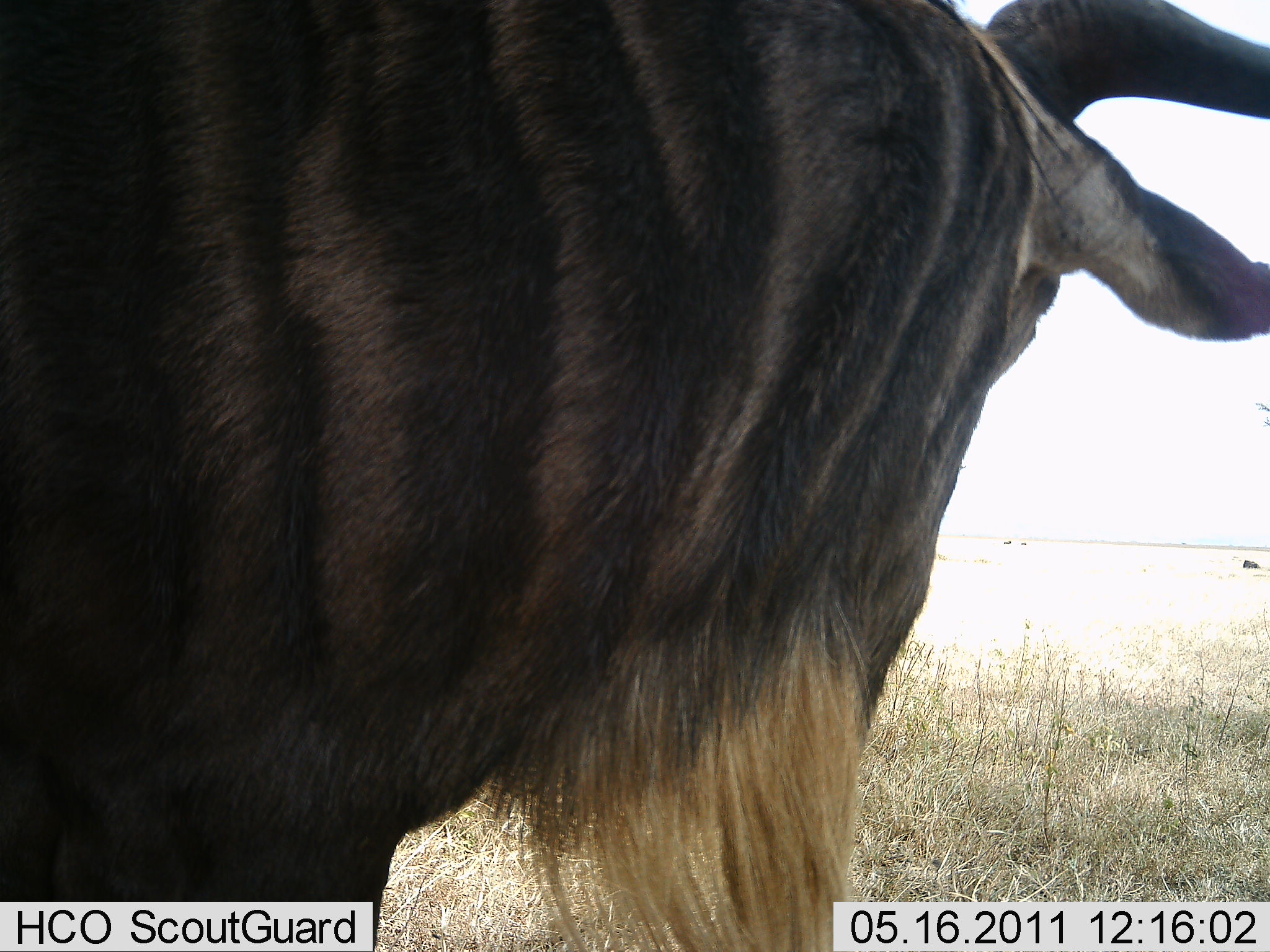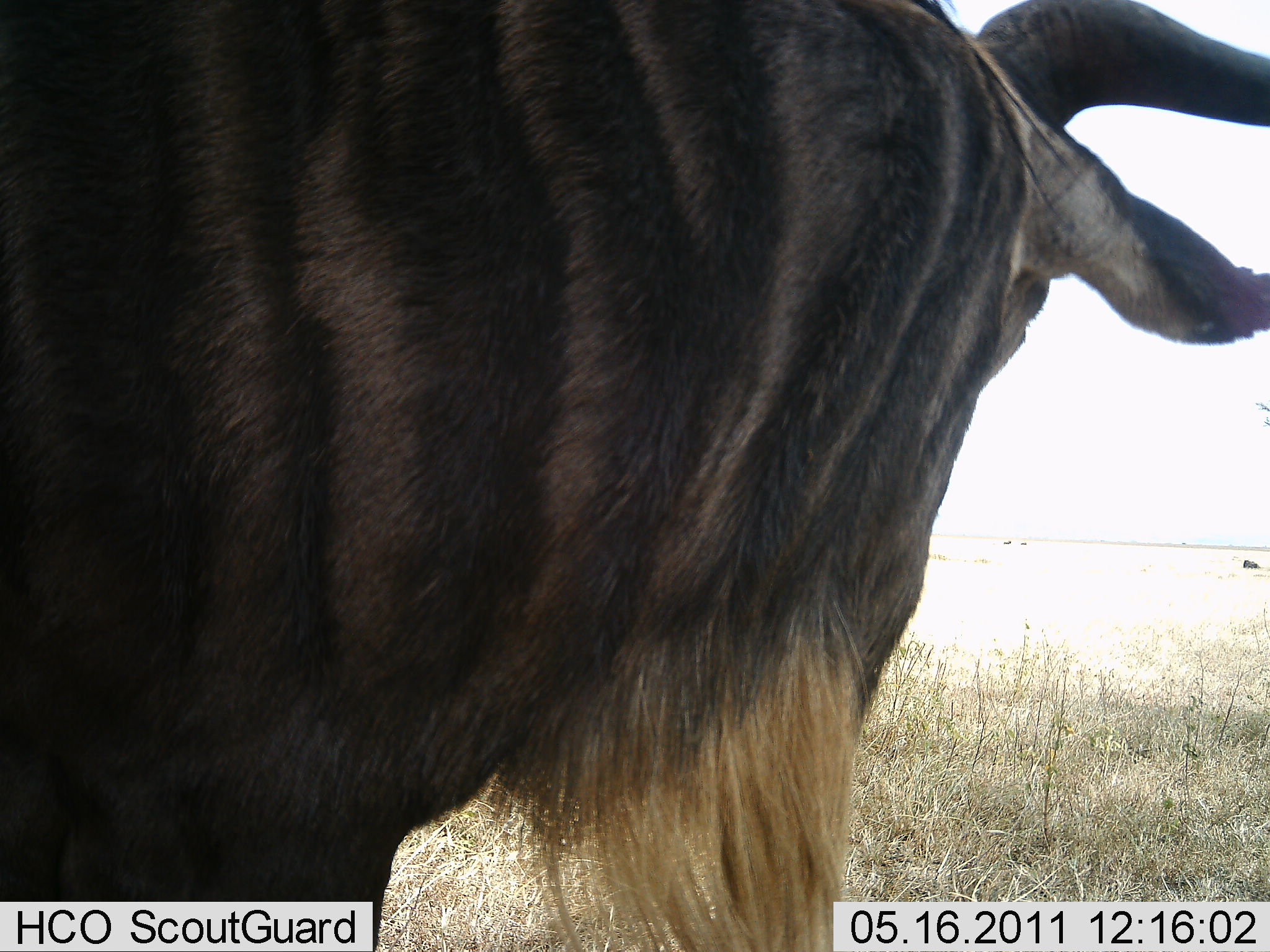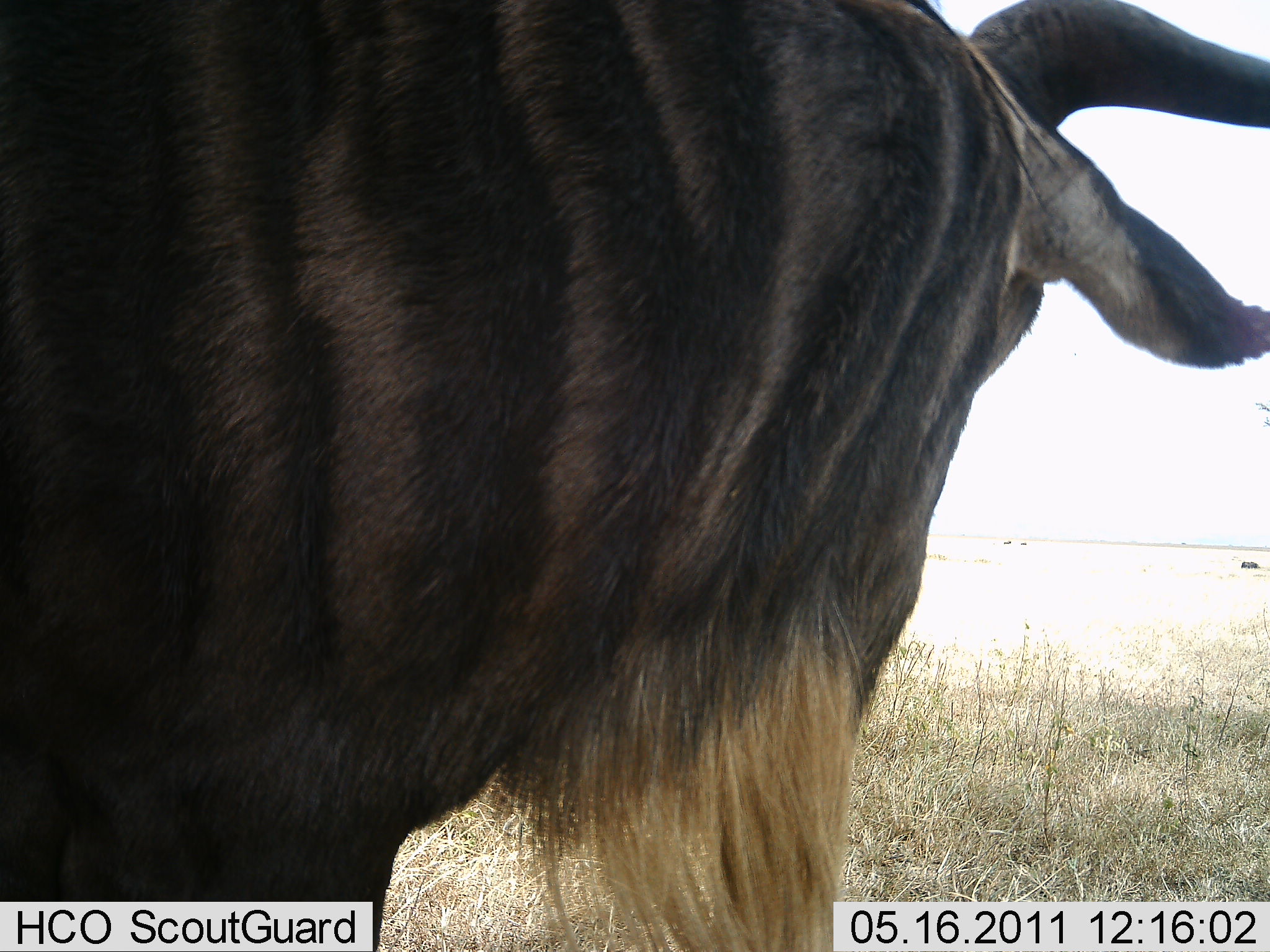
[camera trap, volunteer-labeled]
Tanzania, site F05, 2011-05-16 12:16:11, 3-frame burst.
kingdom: Animalia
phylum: Chordata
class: Mammalia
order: Artiodactyla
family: Bovidae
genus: Connochaetes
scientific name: Connochaetes taurinus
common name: blue wildebeest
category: wildebeest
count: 1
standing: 92%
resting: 17%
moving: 0%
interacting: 0%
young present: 0%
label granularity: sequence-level